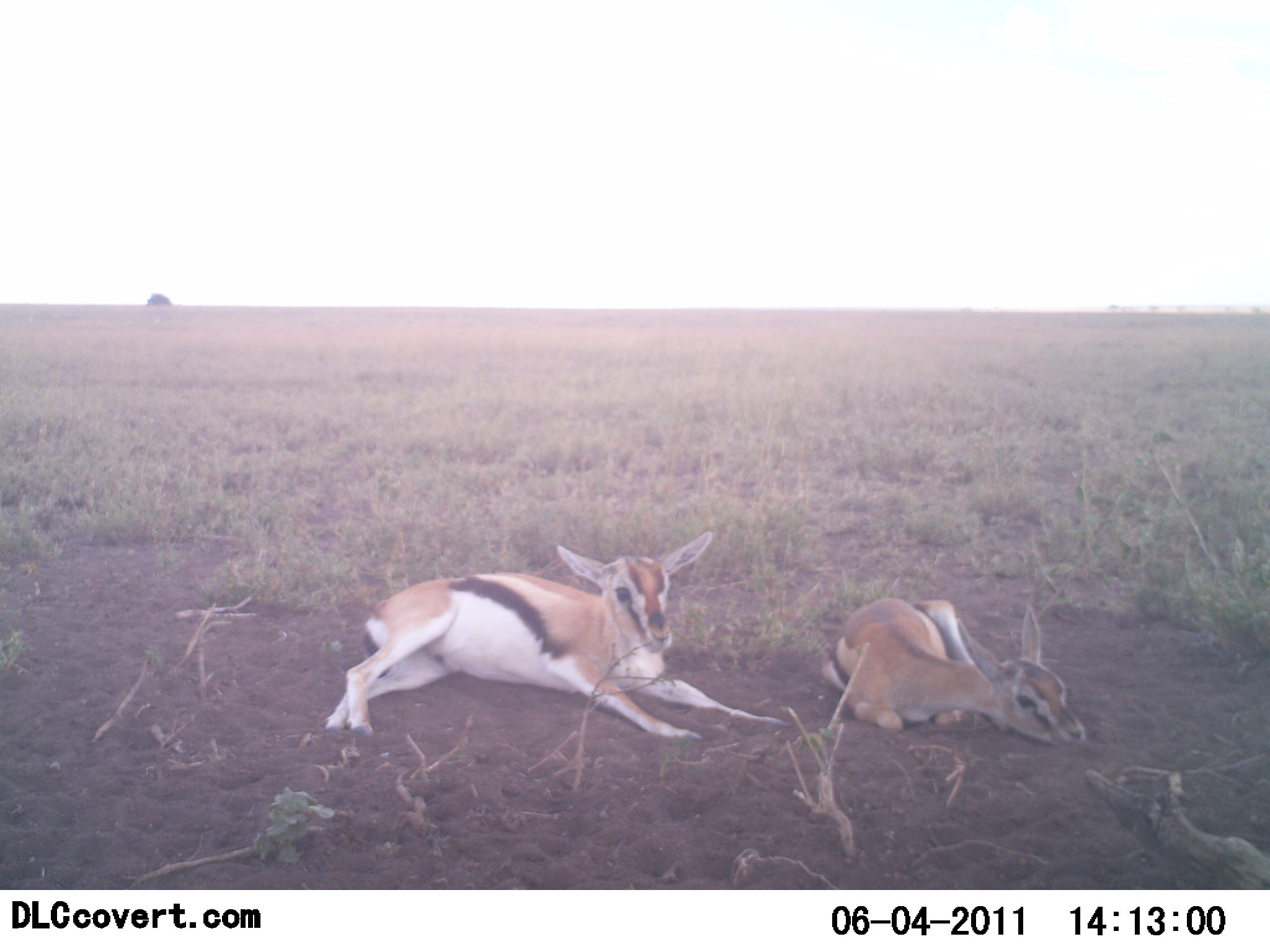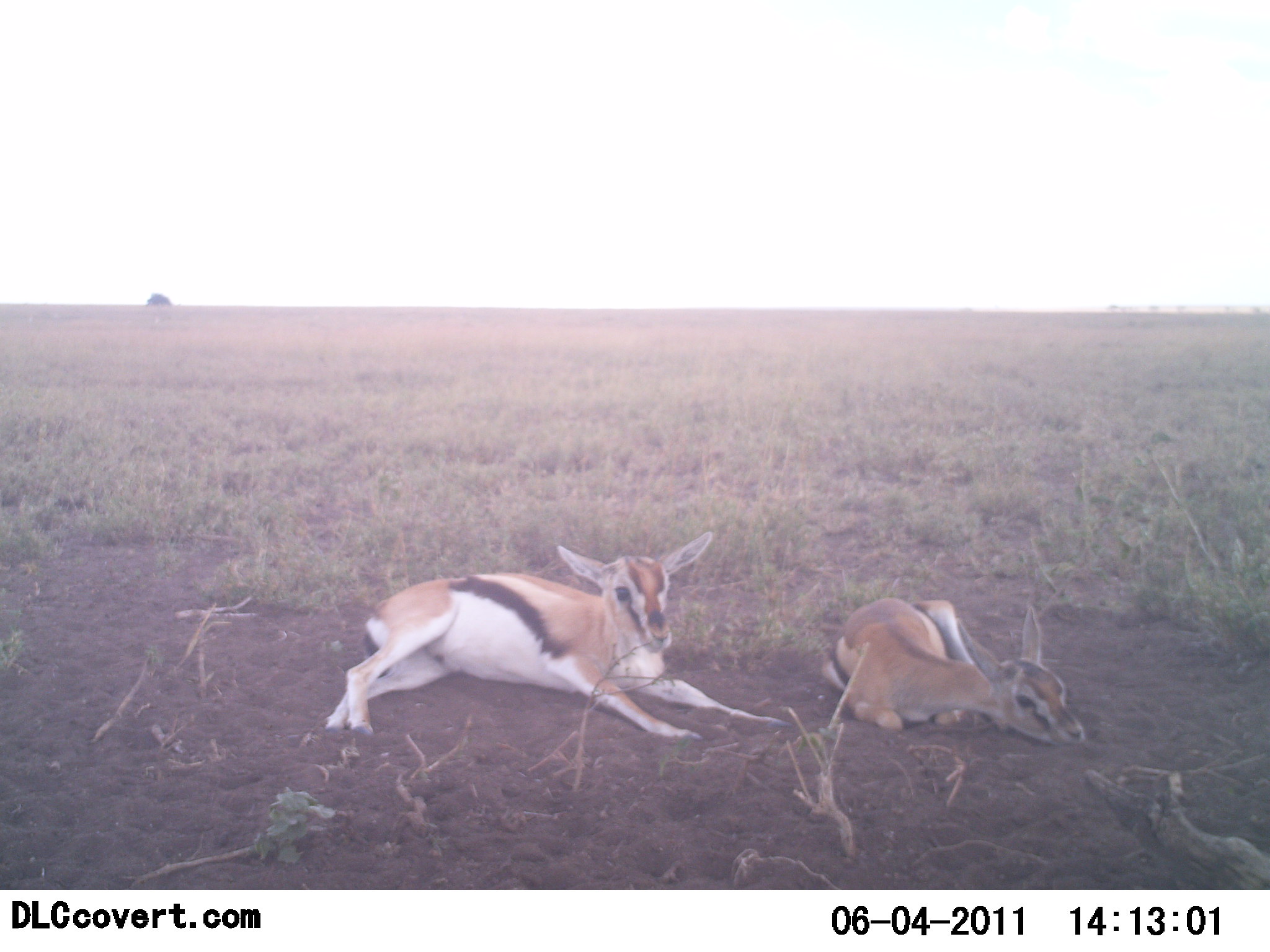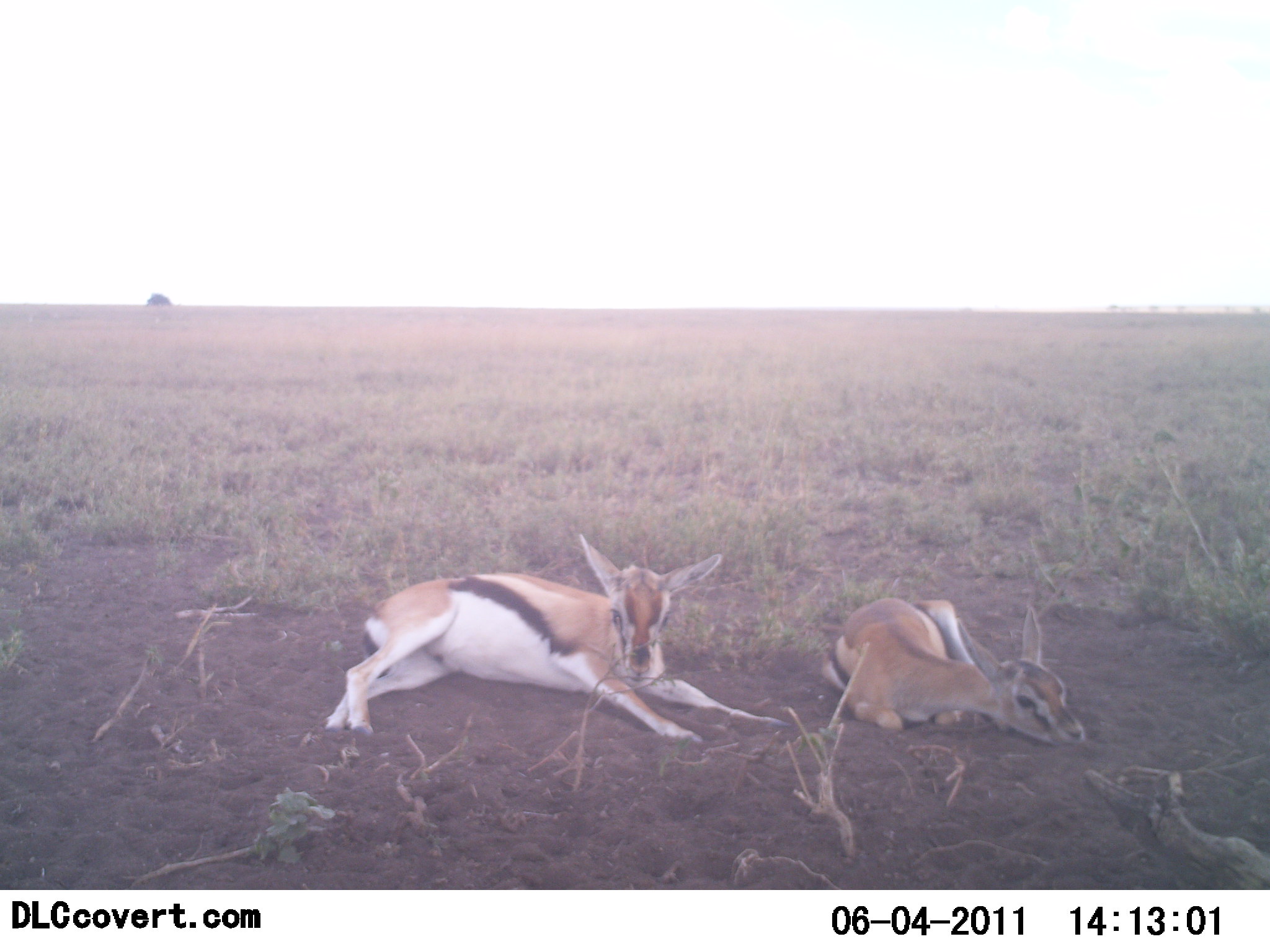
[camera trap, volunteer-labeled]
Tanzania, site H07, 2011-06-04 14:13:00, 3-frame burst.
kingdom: Animalia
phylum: Chordata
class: Mammalia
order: Artiodactyla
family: Bovidae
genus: Eudorcas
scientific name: Eudorcas thomsonii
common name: thomson's gazelle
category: gazellethomsons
Gazellethomsons (thomson's gazelle) (Eudorcas thomsonii), count 2. Behavior (volunteer vote fractions): standing 0%, resting 100%, moving 0%, interacting 0%. Young present (vote fraction): 30%. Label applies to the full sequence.